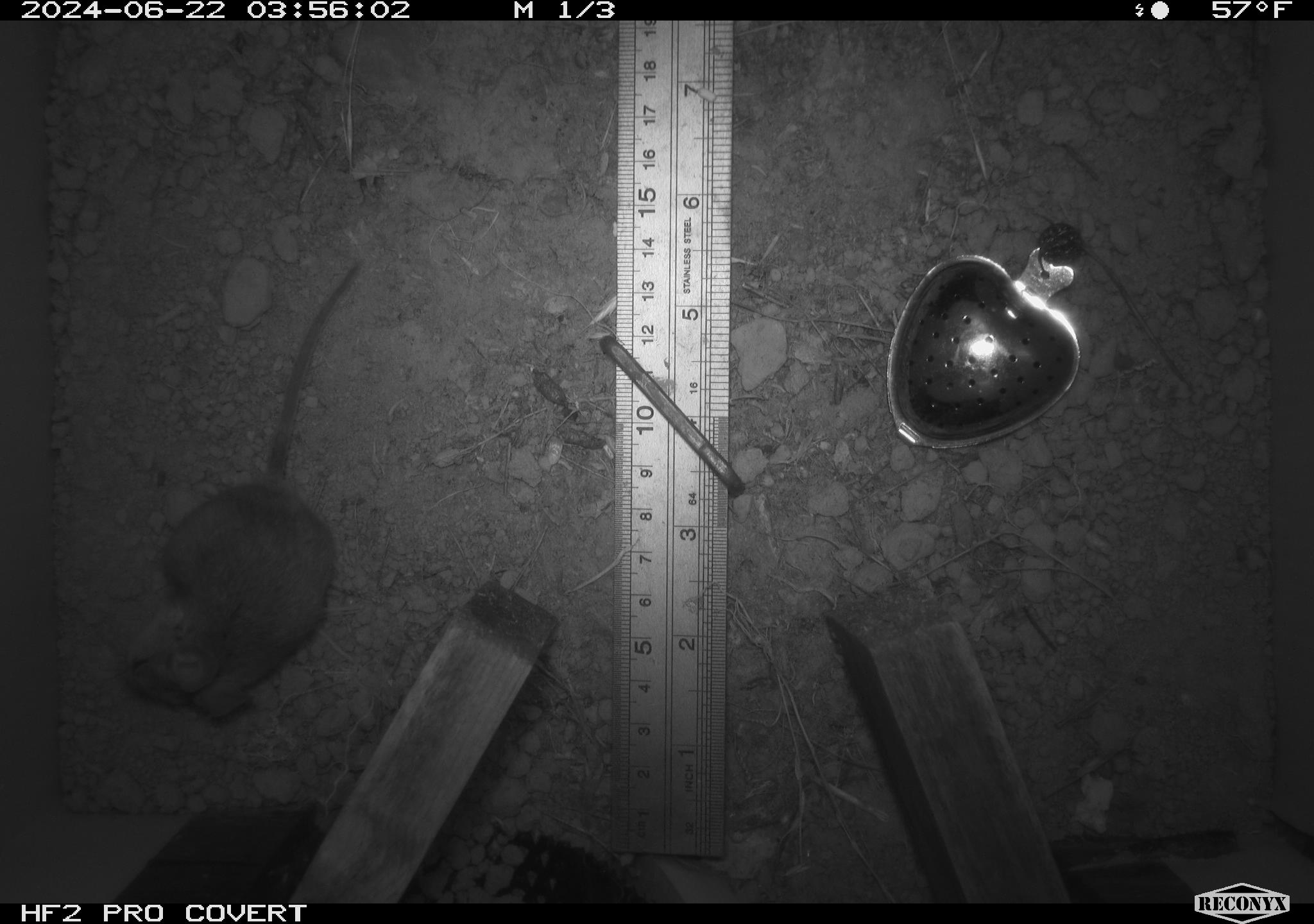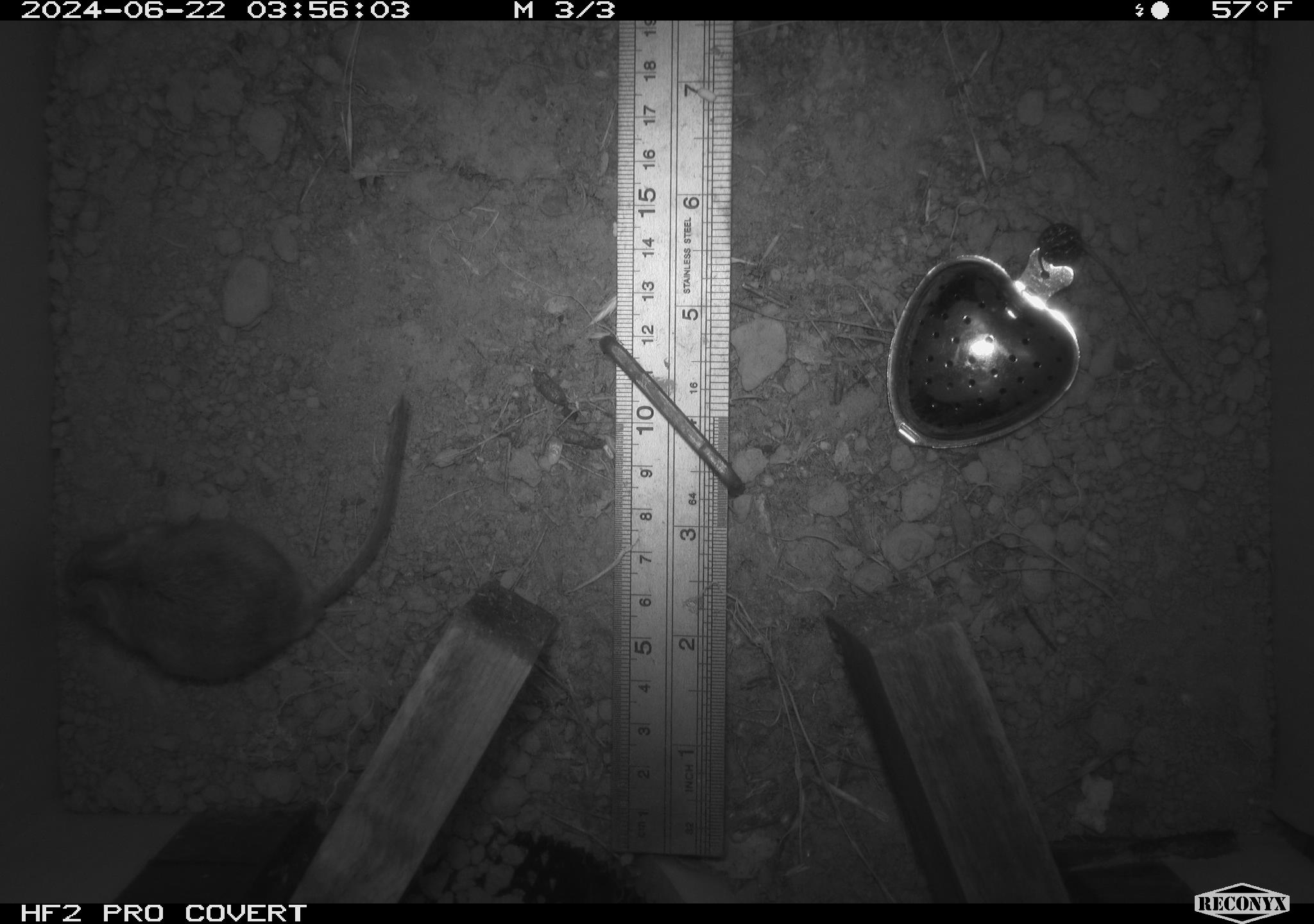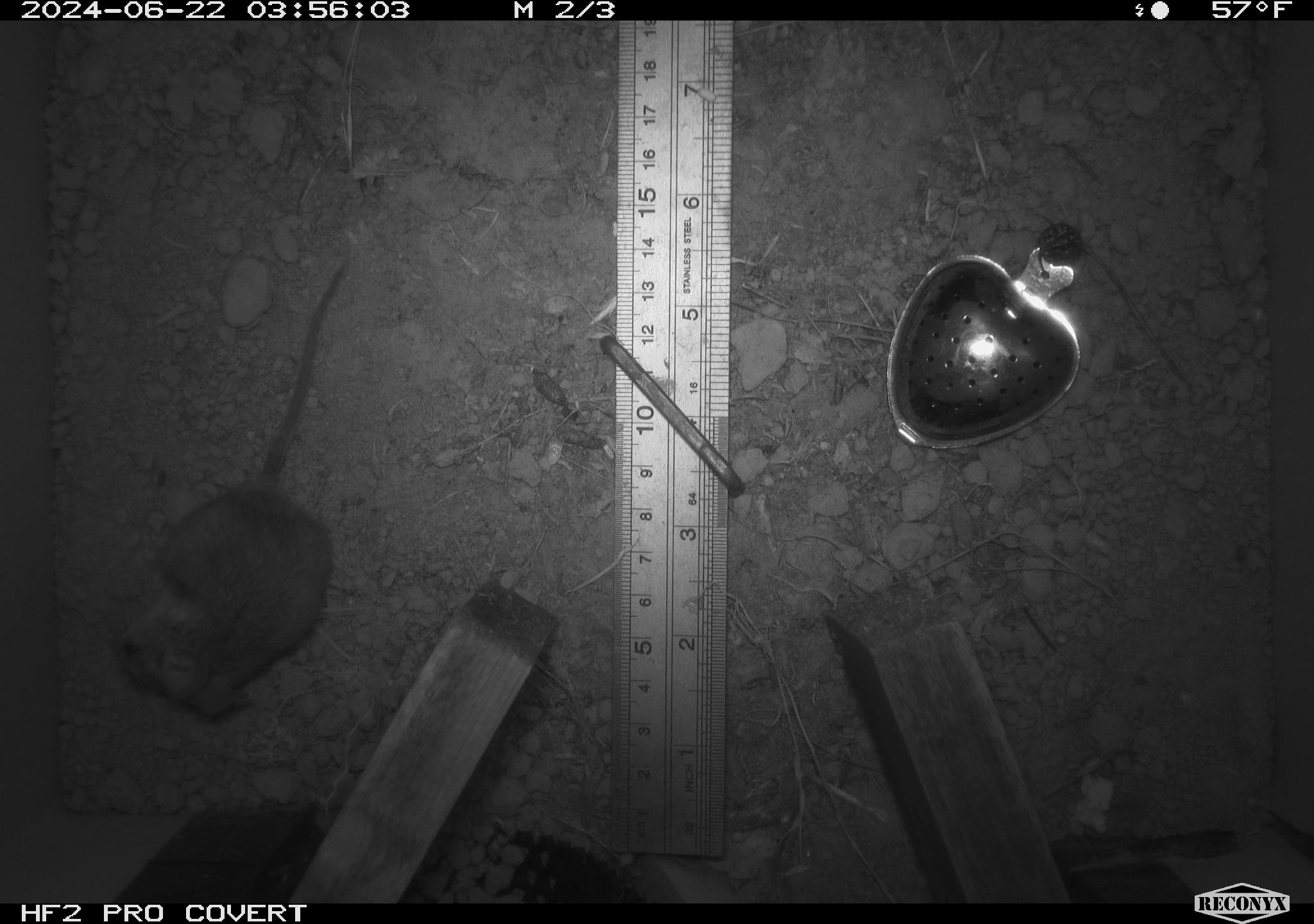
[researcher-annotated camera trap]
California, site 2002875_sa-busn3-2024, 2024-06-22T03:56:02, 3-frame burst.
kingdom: Animalia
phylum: Chordata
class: Mammalia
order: Rodentia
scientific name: Rodentia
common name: mouse species